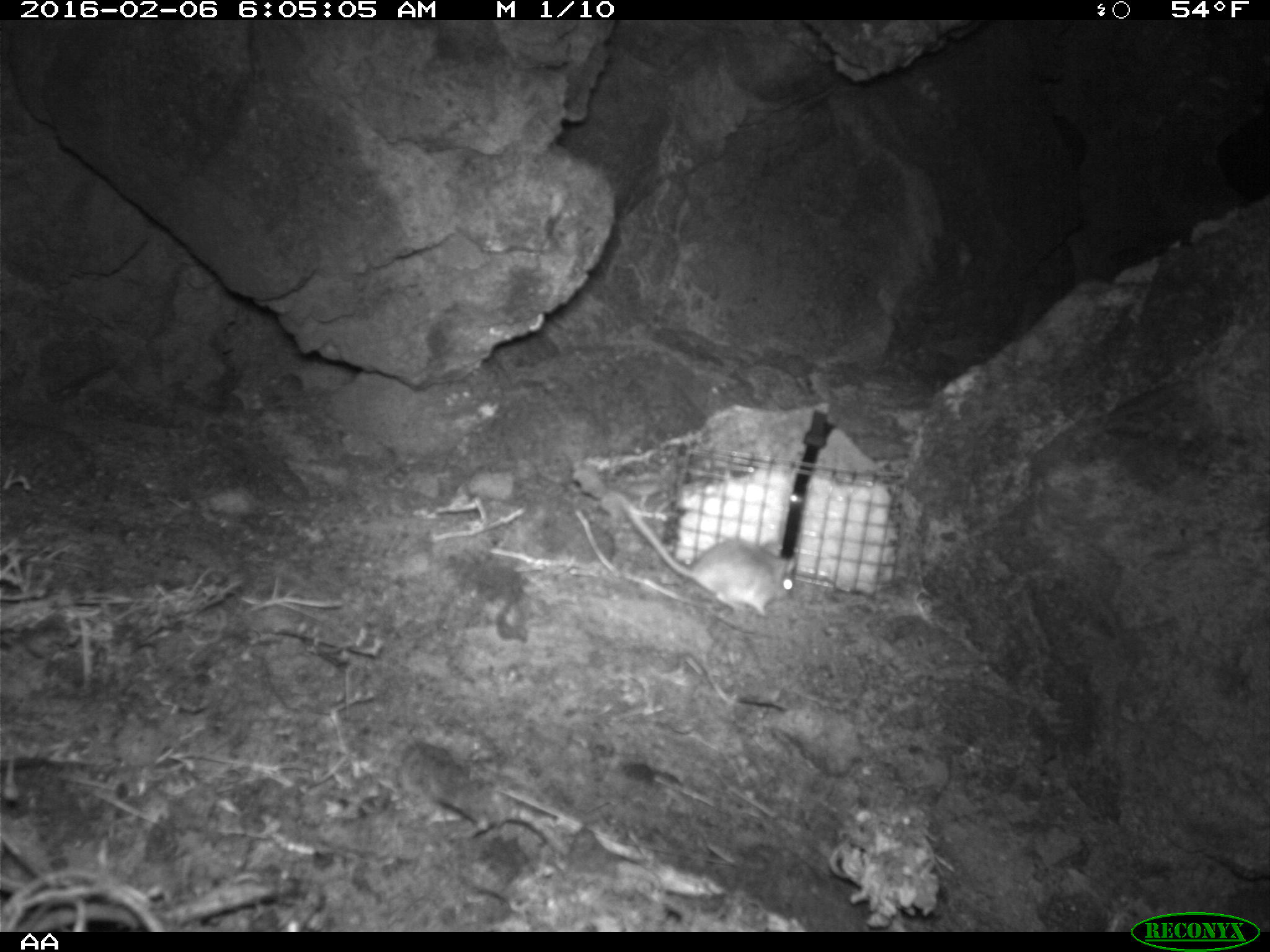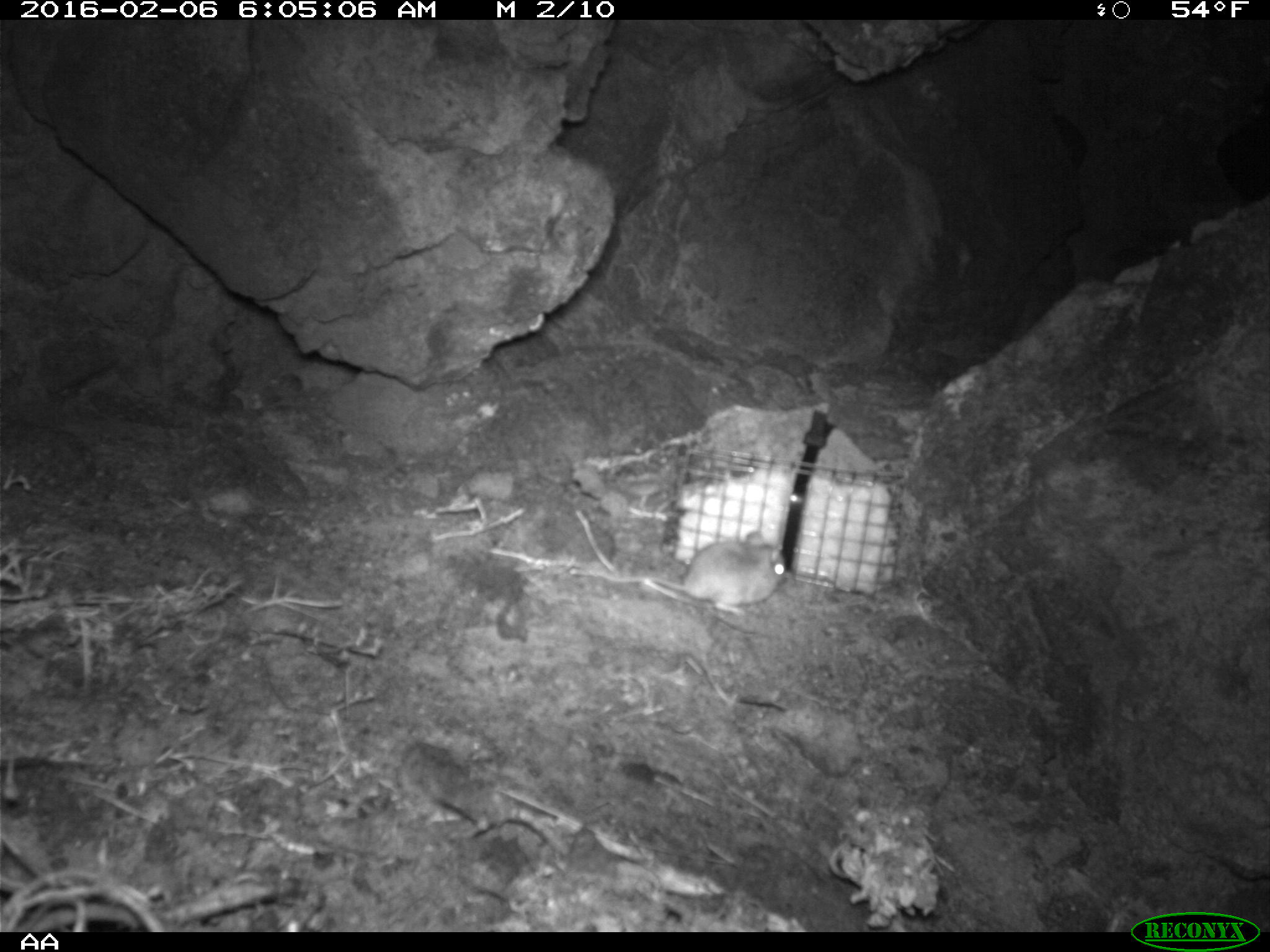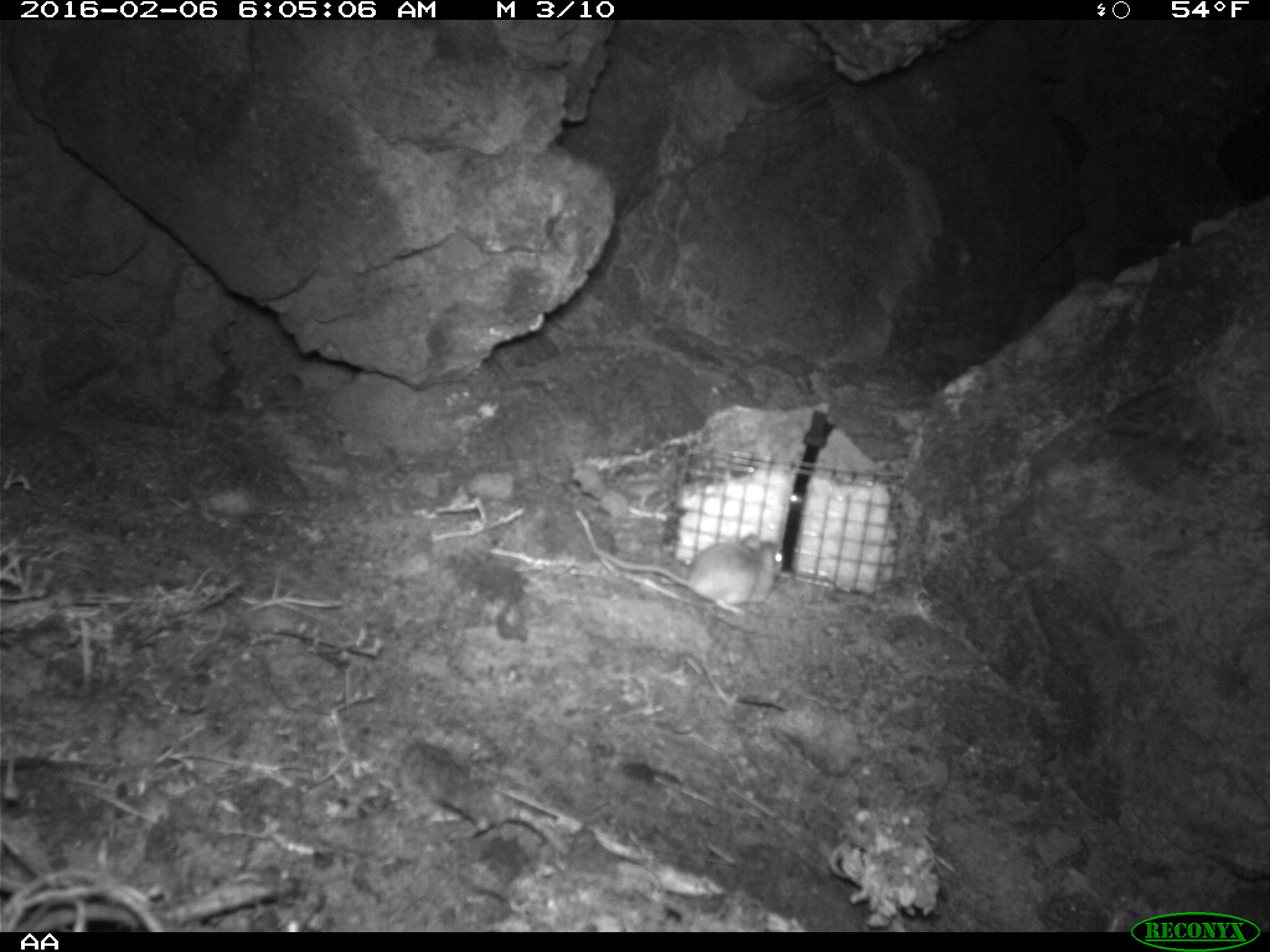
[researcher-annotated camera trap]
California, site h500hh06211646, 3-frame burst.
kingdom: Animalia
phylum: Chordata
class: Mammalia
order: Rodentia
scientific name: Rodentia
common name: rodent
Rodent (Rodentia).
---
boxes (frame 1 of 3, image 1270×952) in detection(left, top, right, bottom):
rodent: detection(612, 490, 796, 617)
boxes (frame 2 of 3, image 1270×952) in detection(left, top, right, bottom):
rodent: detection(596, 531, 789, 617)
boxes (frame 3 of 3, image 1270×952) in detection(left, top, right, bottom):
rodent: detection(590, 532, 784, 622)